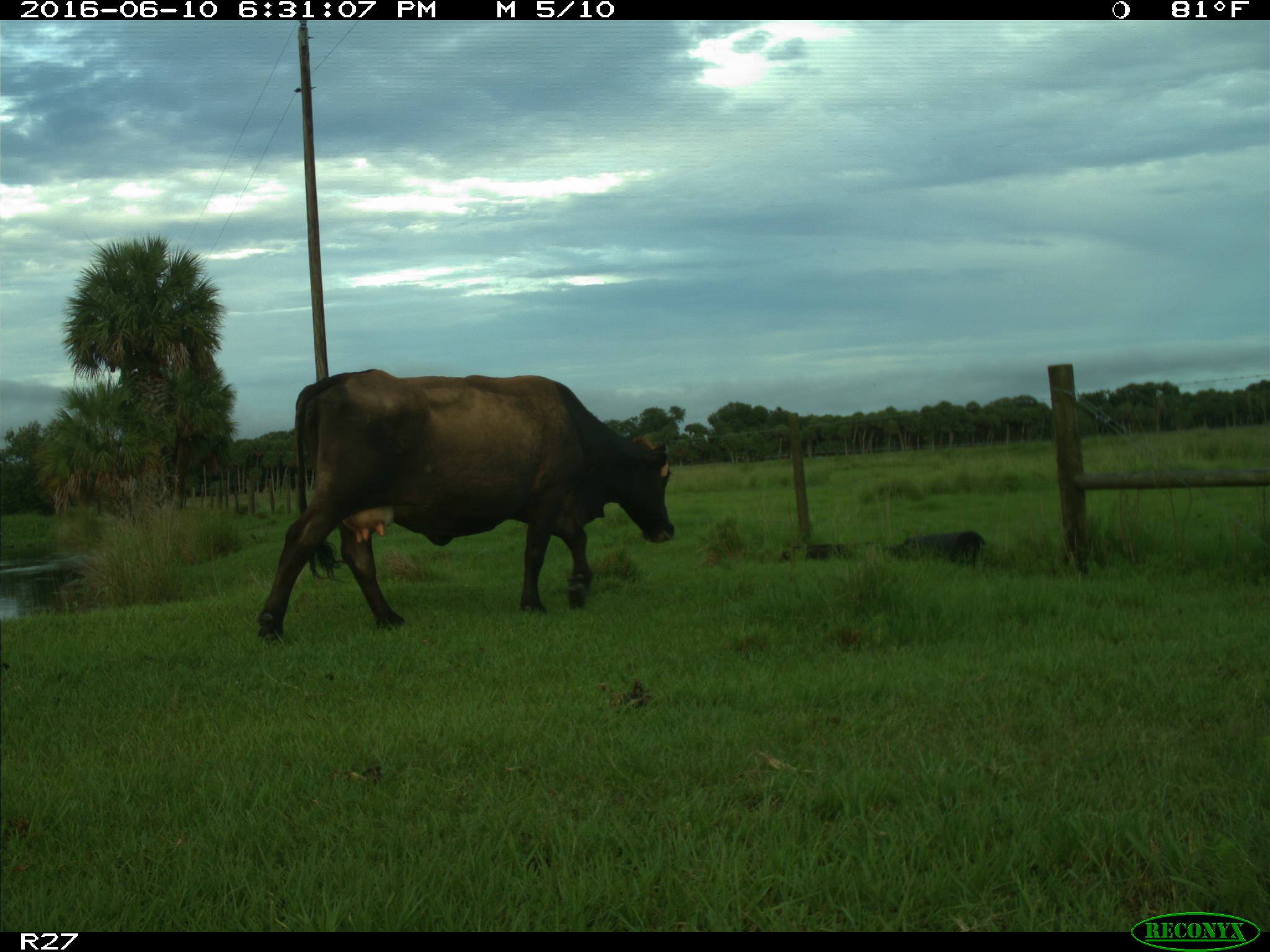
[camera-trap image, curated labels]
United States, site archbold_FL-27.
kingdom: Animalia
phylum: Chordata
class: Mammalia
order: Artiodactyla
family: Bovidae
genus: Bos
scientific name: Bos taurus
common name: domestic cow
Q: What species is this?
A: Bos taurus (domestic cow).